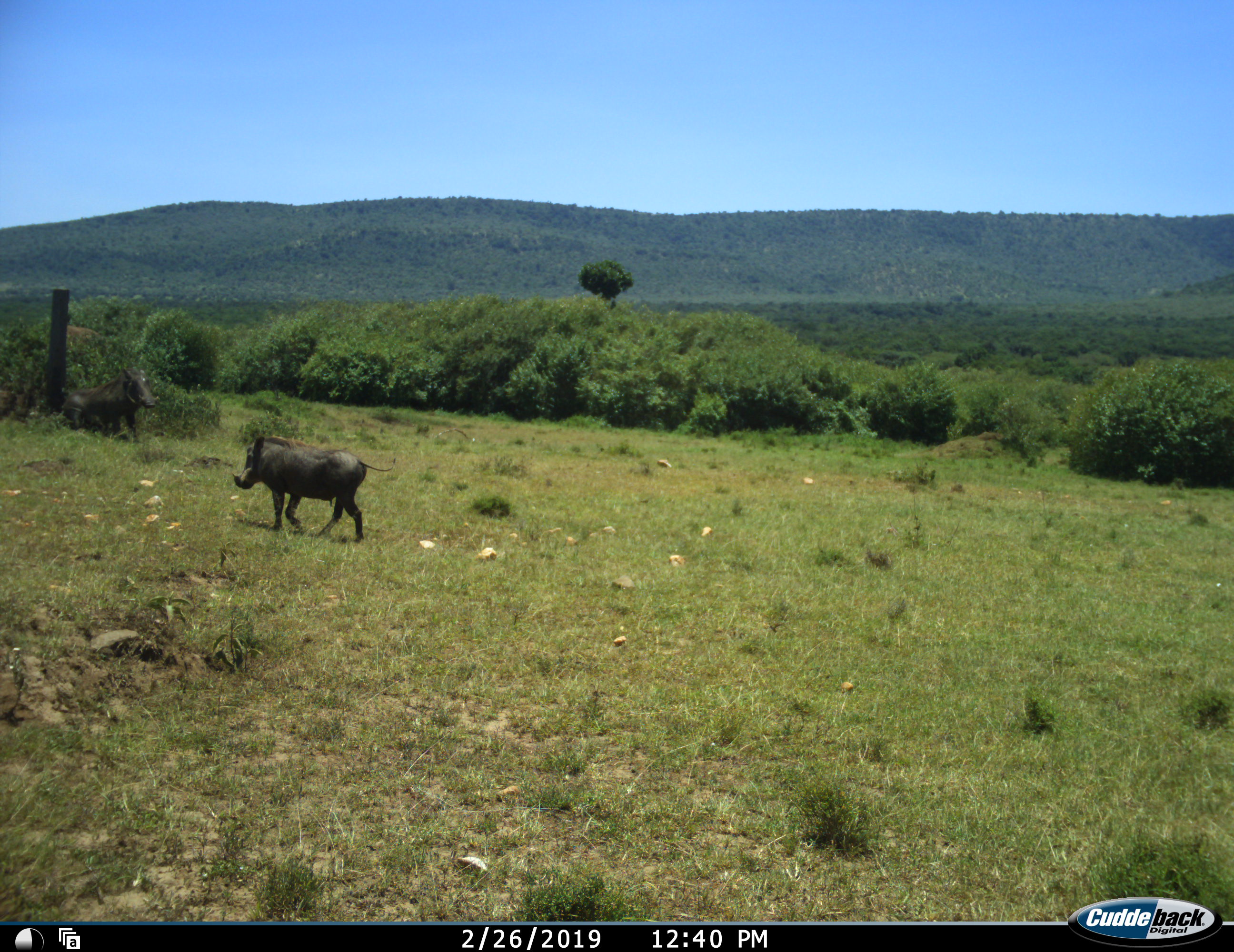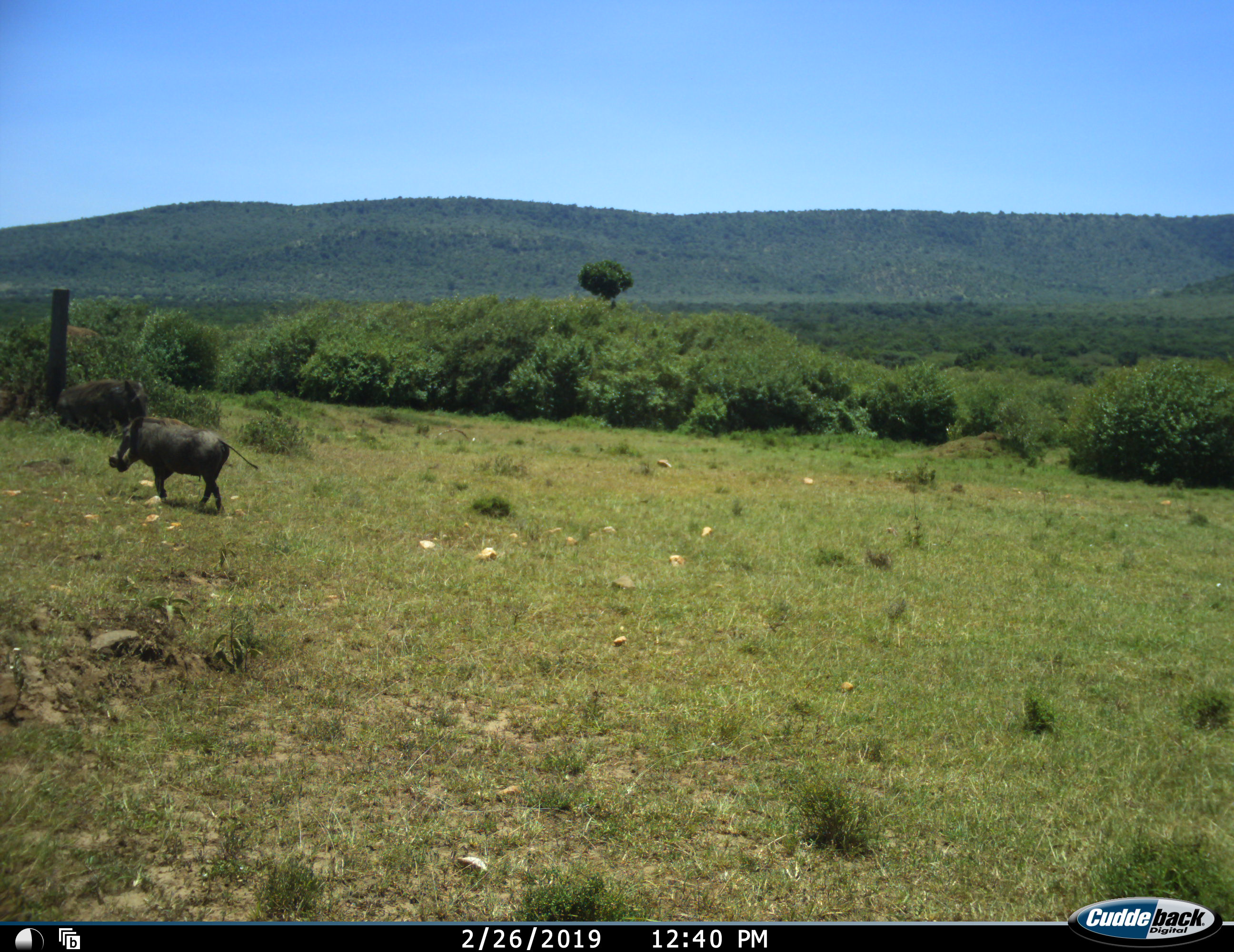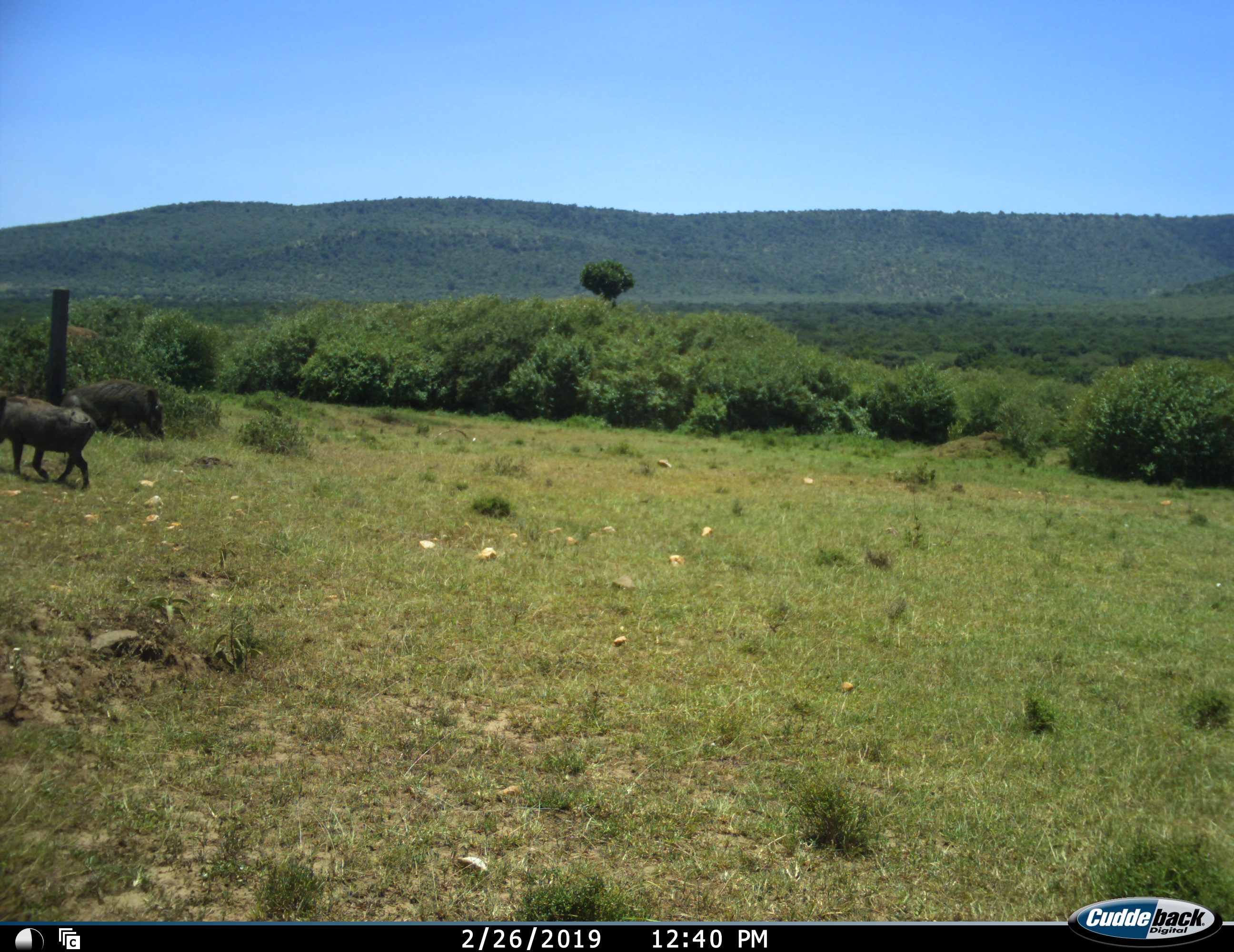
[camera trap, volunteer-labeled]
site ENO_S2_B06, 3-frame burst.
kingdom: Animalia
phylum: Chordata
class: Mammalia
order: Artiodactyla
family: Suidae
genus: Phacochoerus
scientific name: Phacochoerus africanus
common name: warthog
Warthog (Phacochoerus africanus), count 2. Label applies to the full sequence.